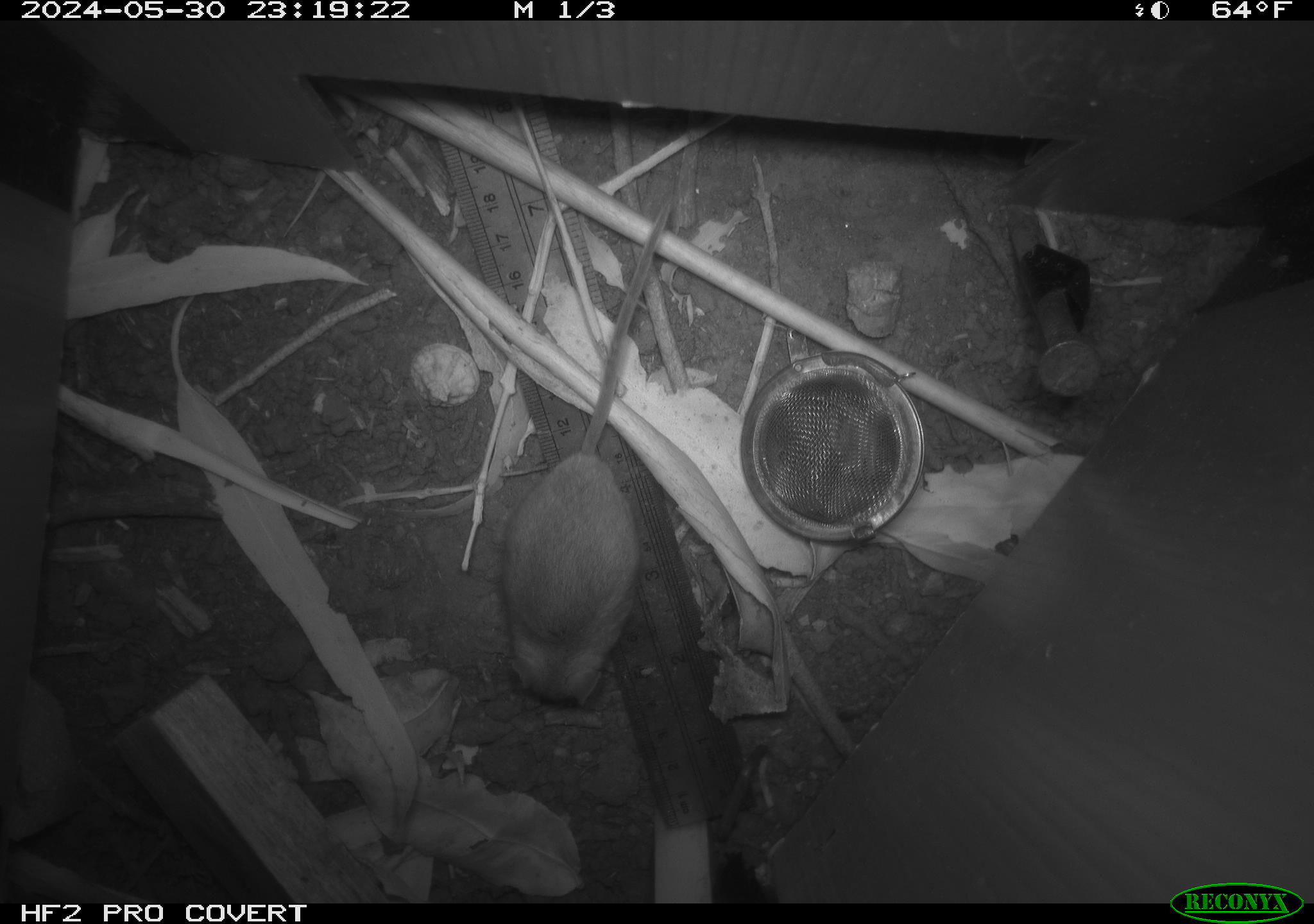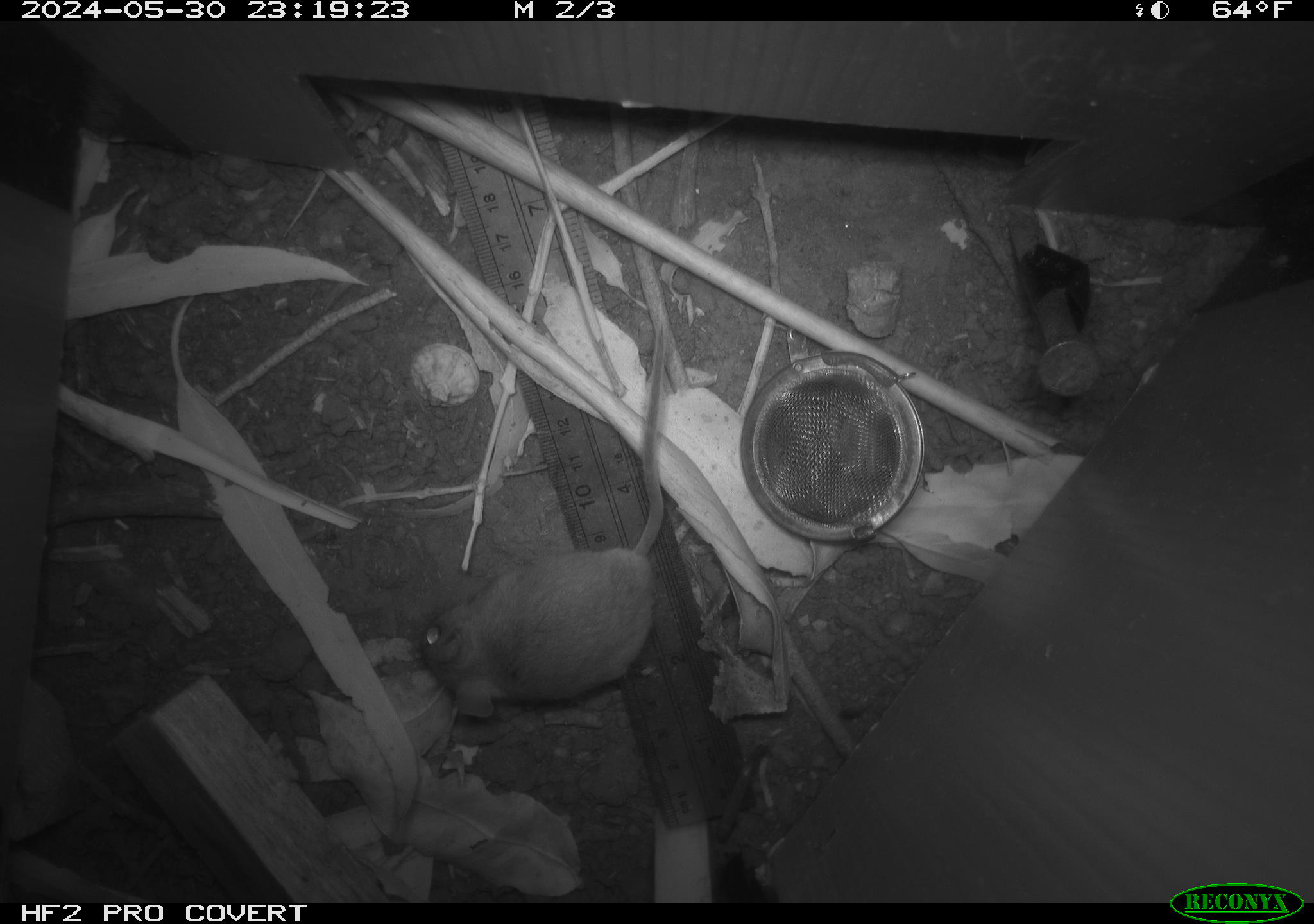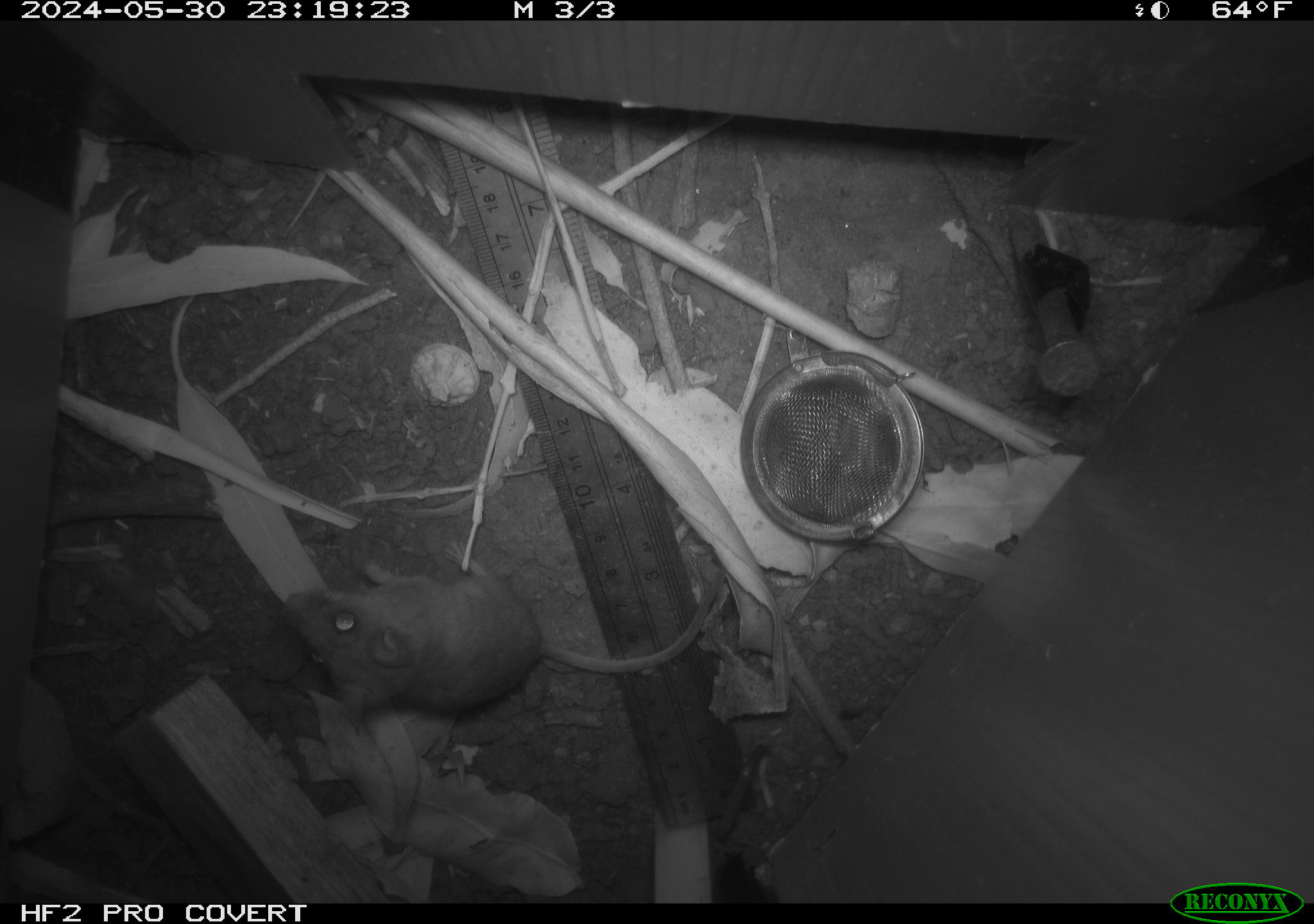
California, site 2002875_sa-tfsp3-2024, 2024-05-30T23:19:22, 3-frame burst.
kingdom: Animalia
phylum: Chordata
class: Mammalia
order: Rodentia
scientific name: Rodentia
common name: rodent